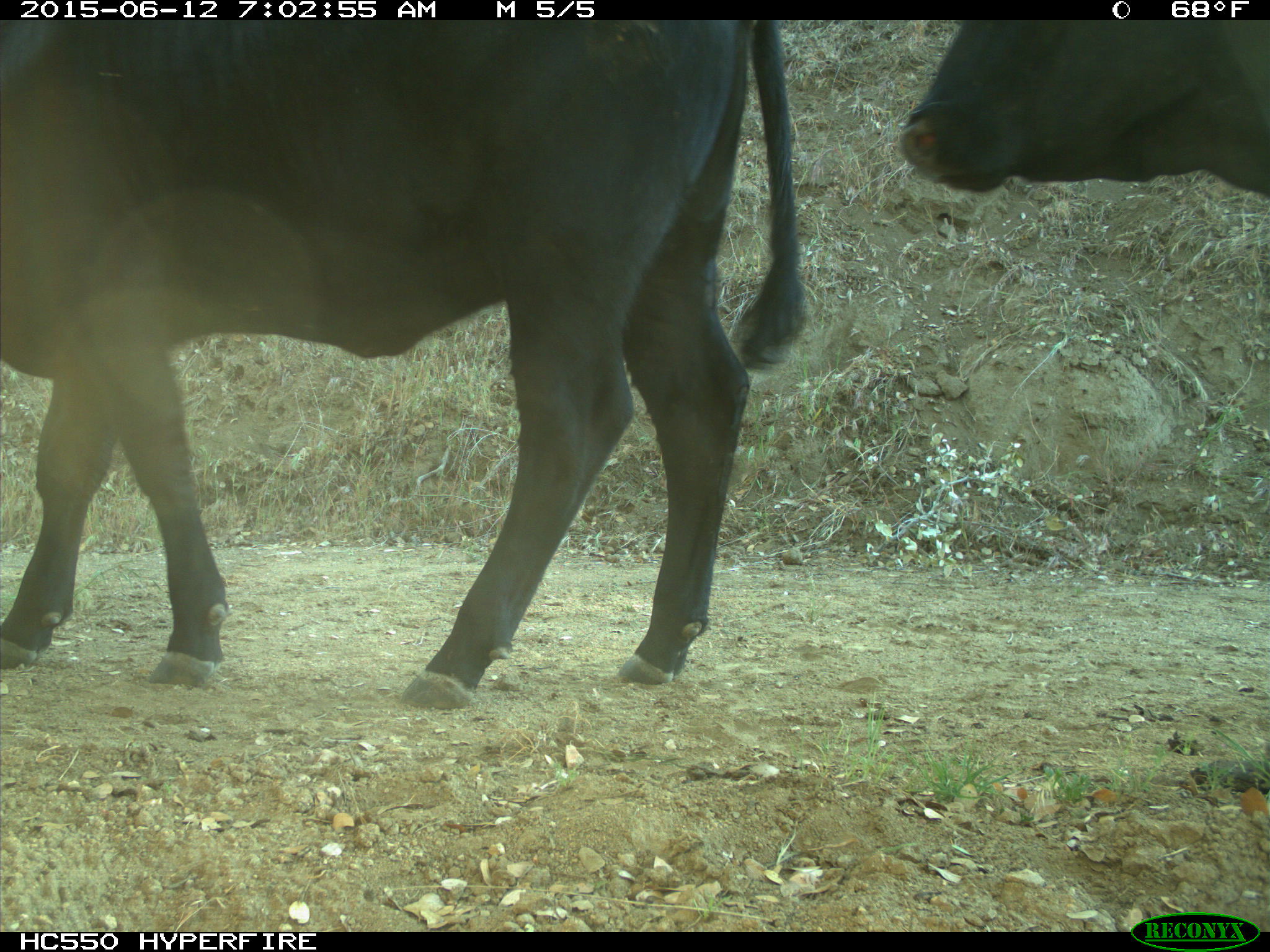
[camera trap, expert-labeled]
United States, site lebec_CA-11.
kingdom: Animalia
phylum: Chordata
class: Mammalia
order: Artiodactyla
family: Bovidae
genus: Bos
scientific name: Bos taurus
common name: domestic cow